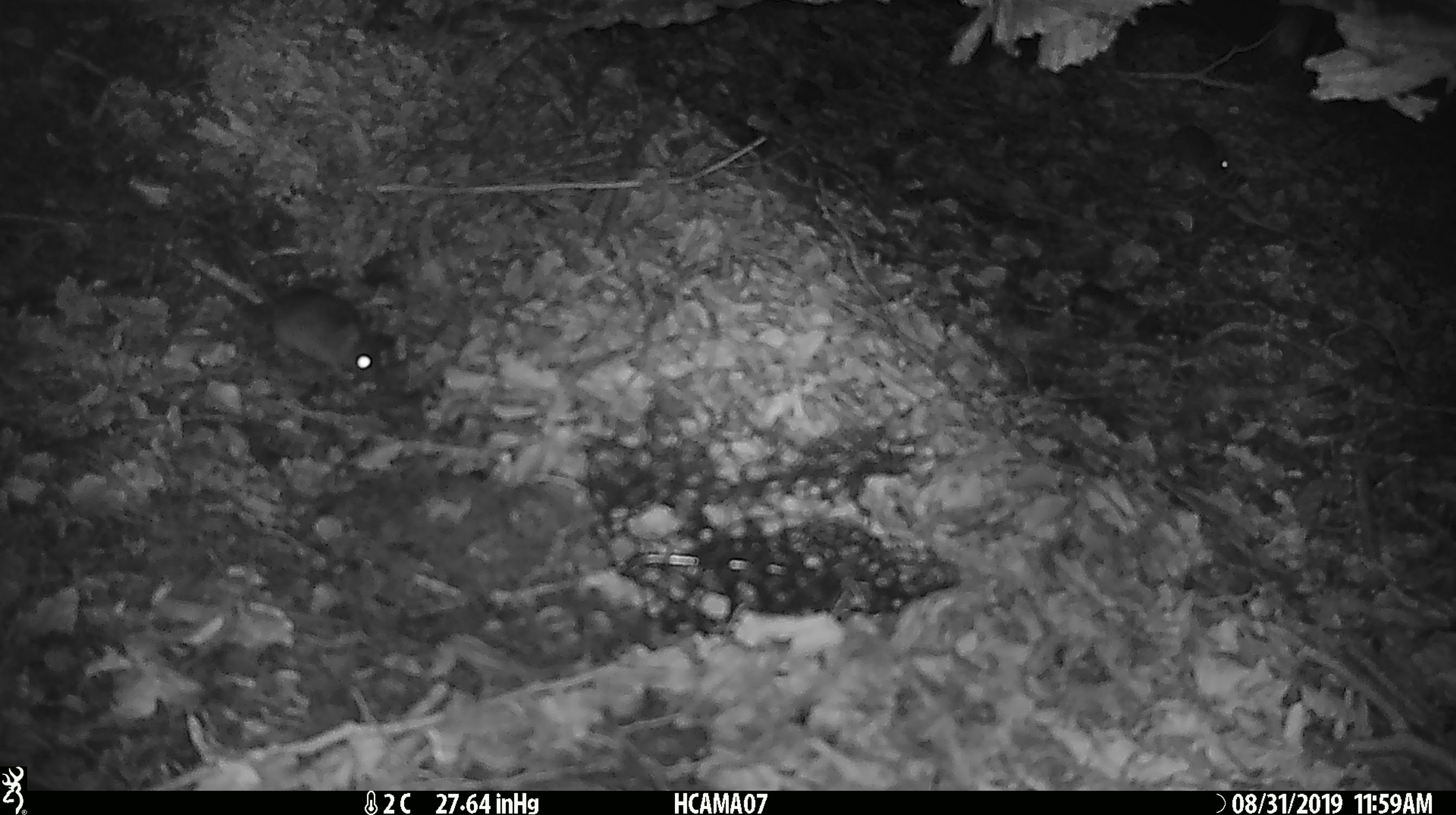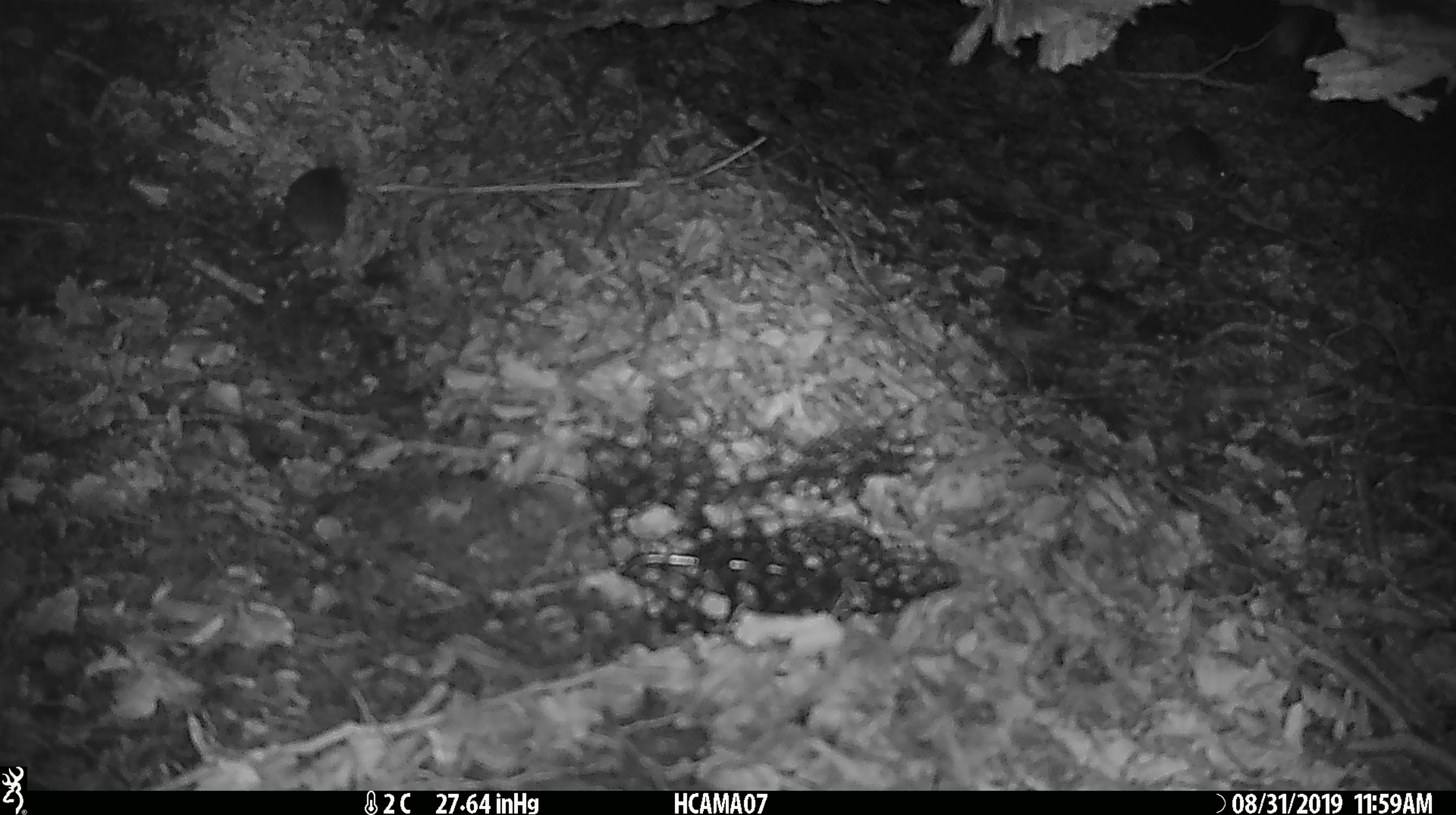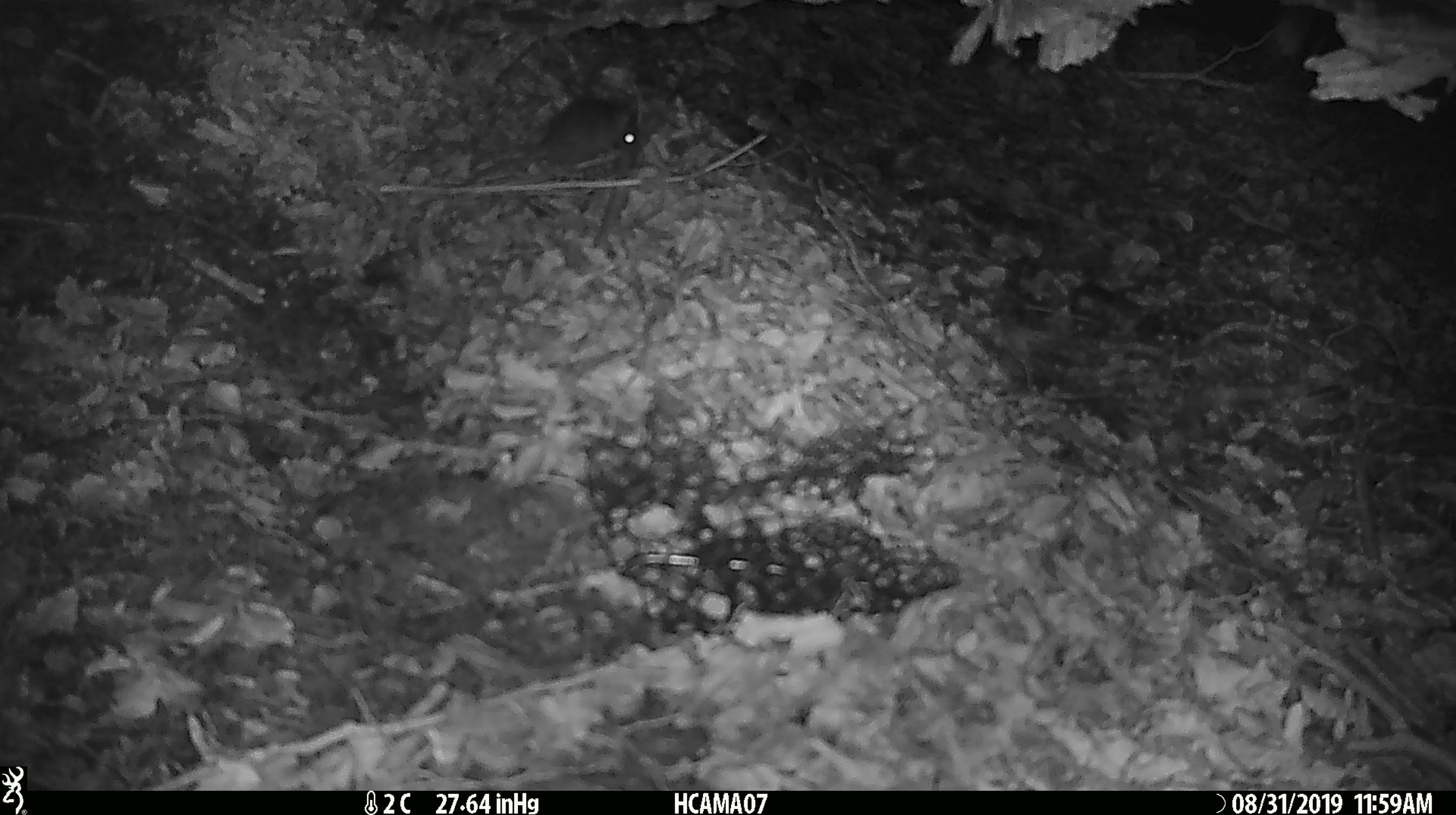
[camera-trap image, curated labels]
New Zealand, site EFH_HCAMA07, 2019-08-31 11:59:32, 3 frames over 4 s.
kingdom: Animalia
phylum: Chordata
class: Mammalia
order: Rodentia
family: Muridae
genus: Mus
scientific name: Mus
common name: mouse